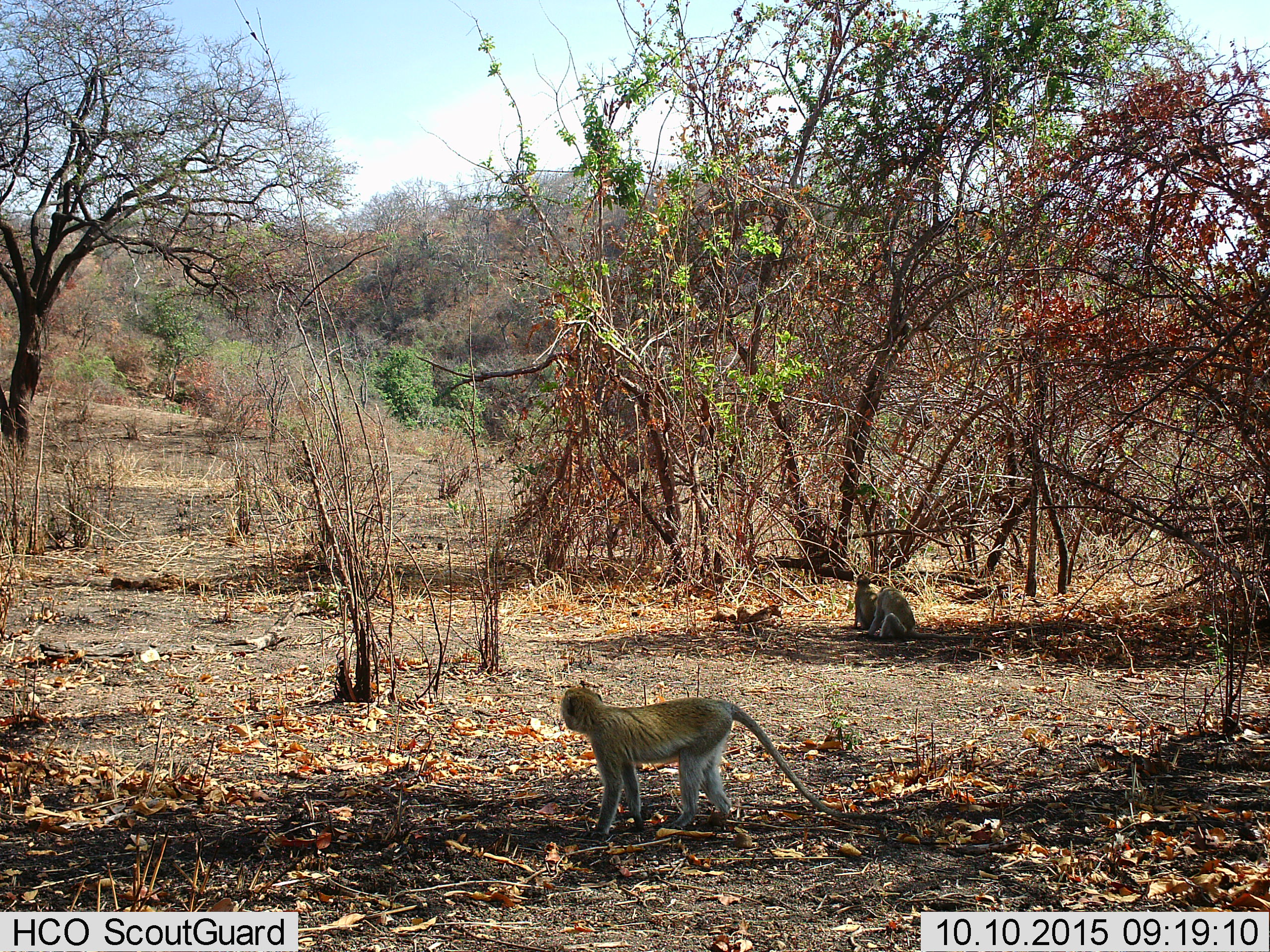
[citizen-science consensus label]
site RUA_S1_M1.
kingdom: Animalia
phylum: Chordata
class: Mammalia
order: Primates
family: Cercopithecidae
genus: Chlorocebus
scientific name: Chlorocebus pygerythrus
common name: vervet monkey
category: monkeyvervet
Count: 3.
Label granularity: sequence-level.